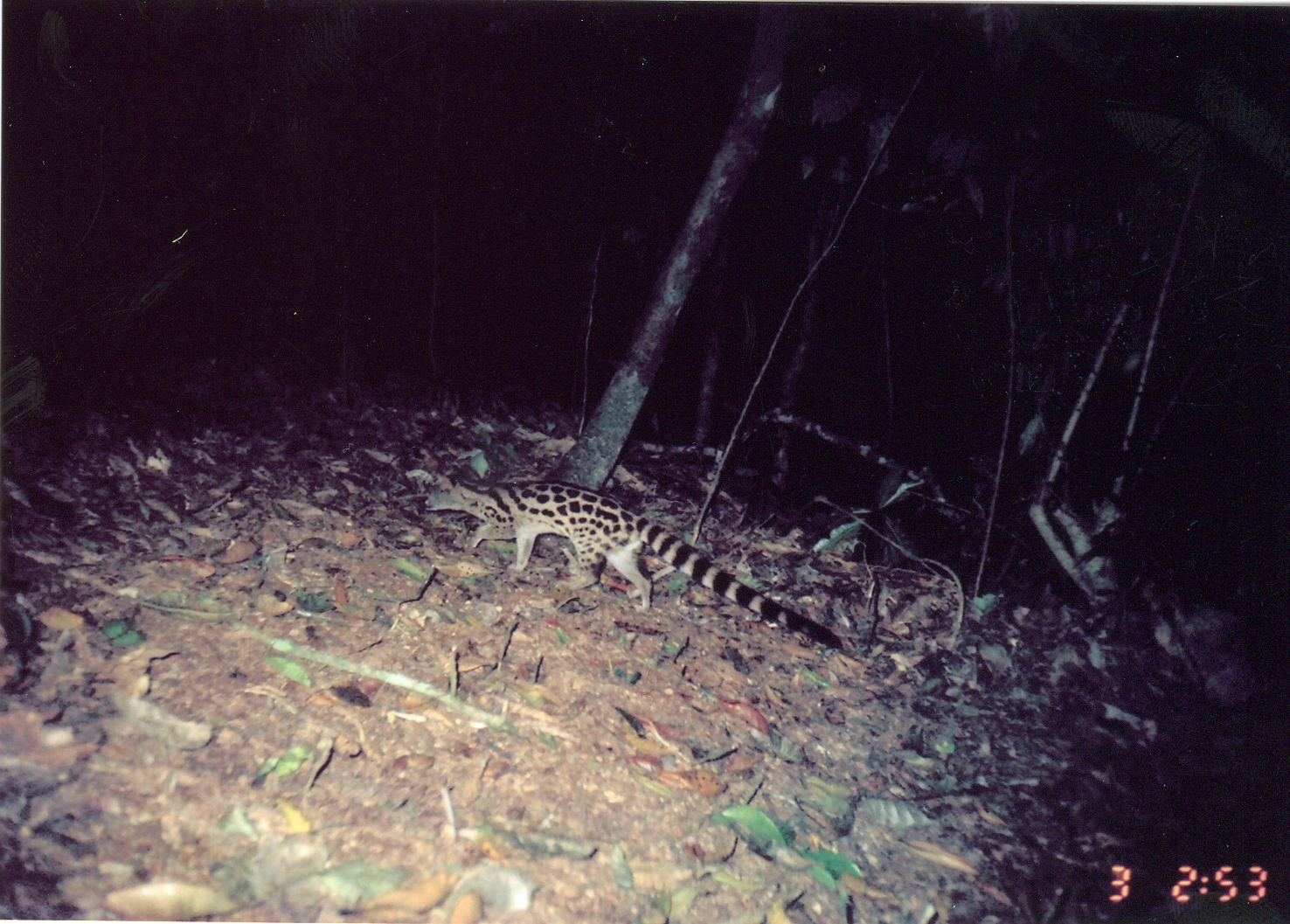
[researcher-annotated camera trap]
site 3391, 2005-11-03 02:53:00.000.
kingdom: Animalia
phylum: Chordata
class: Mammalia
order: Carnivora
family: Viverridae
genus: Genetta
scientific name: Genetta maculata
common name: rusty-spotted genet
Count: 1.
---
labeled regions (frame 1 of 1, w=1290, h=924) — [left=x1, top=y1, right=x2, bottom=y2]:
genetta maculata: [left=423, top=470, right=846, bottom=650]